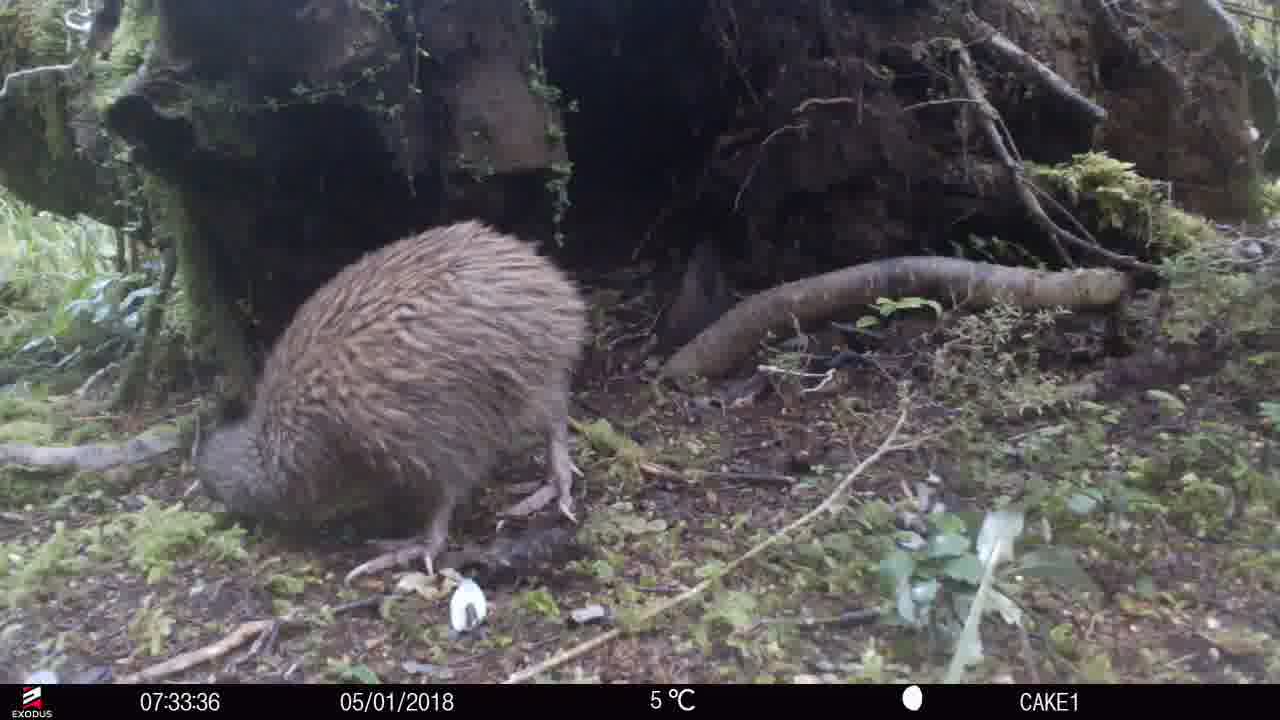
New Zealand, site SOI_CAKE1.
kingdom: Animalia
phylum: Chordata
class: Aves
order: Apterygiformes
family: Apterygidae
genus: Apteryx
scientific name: Apteryx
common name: kiwi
Kiwi (Apteryx).